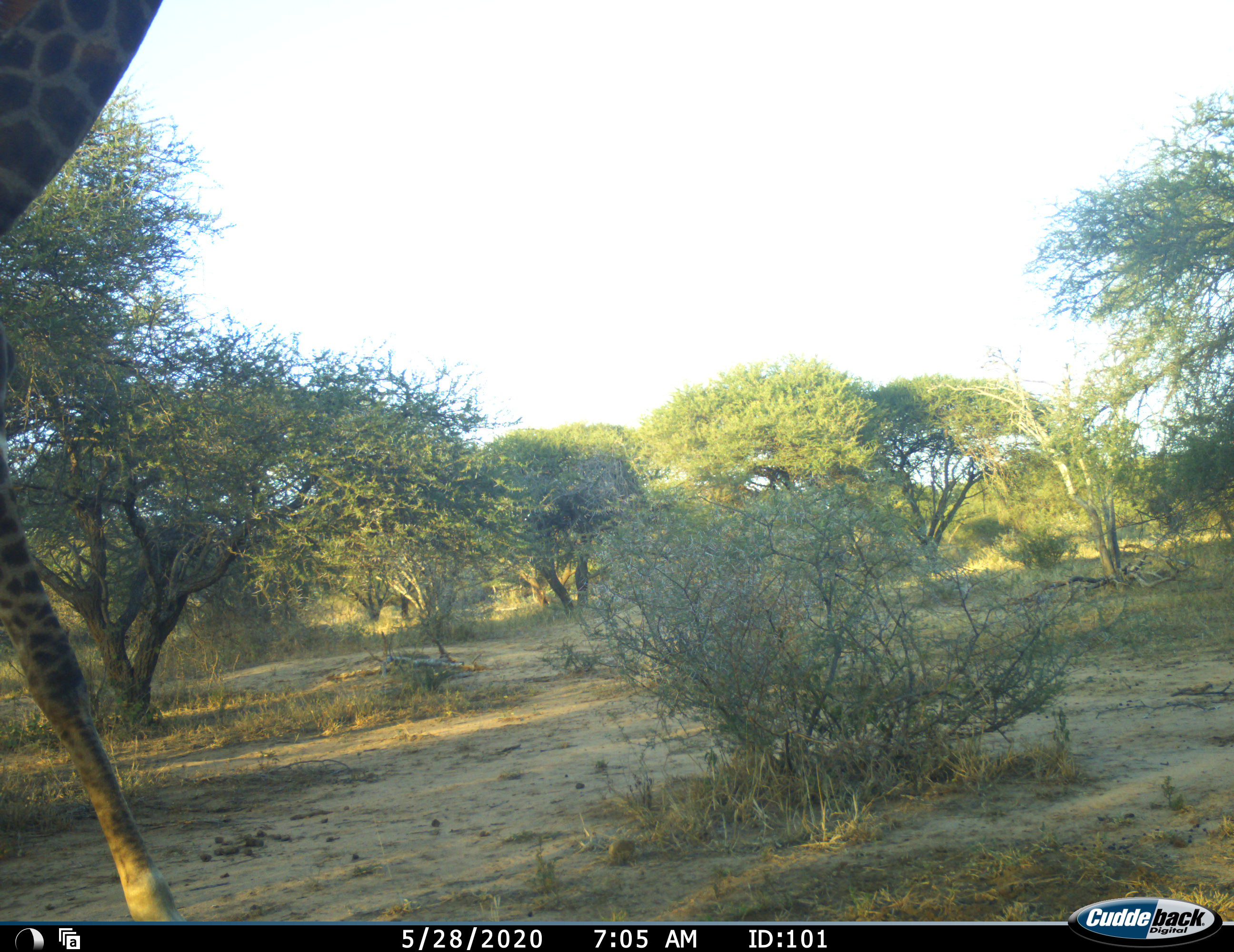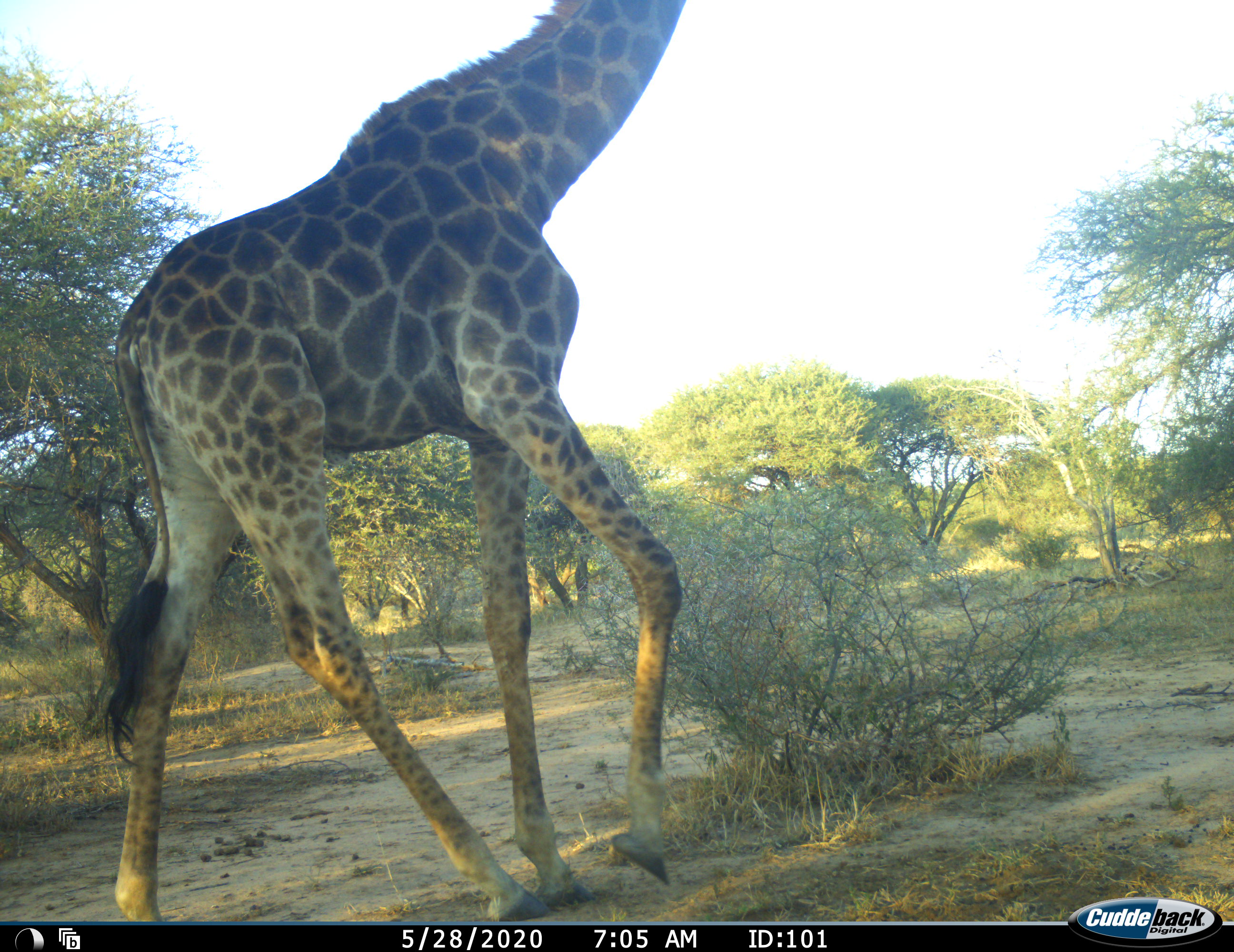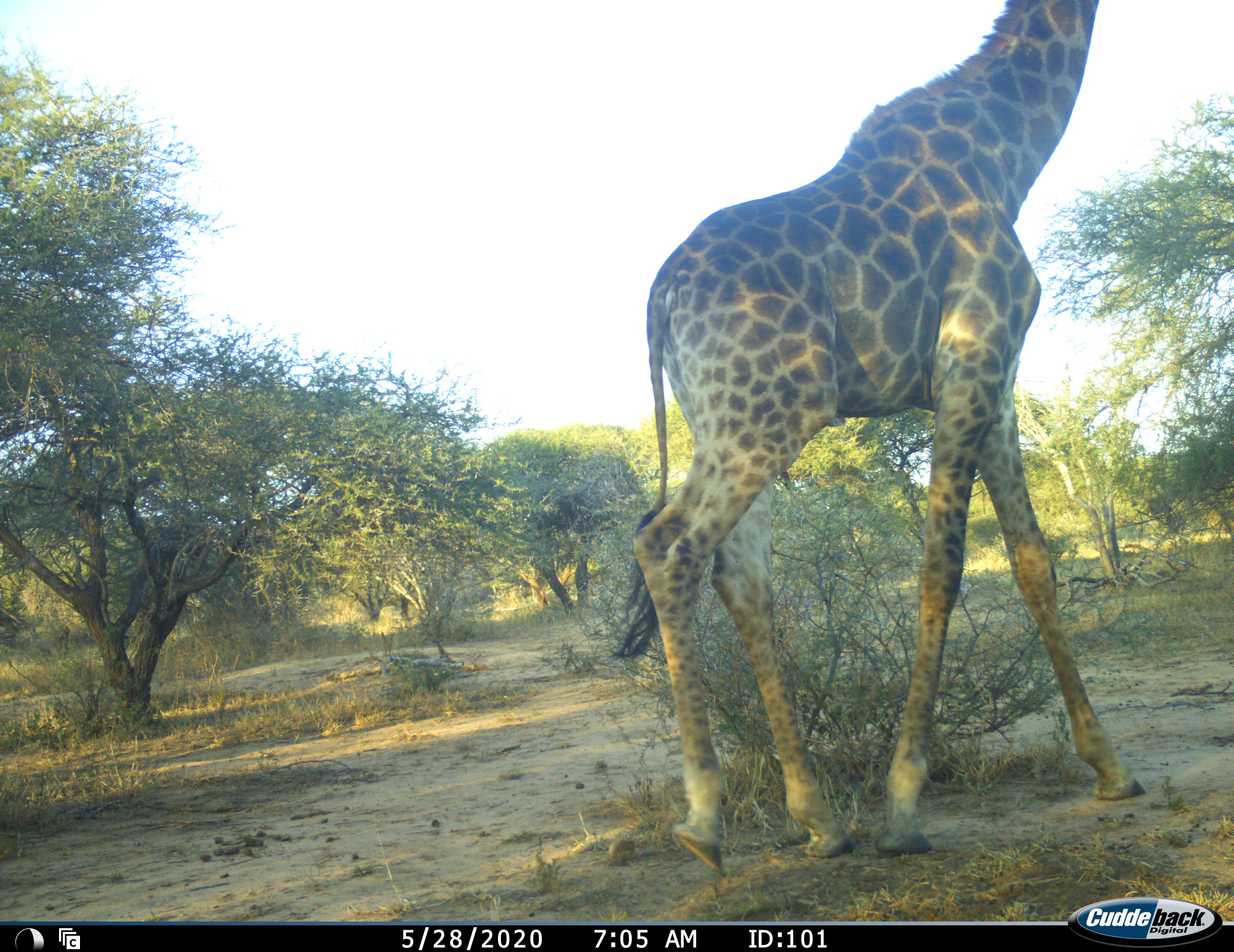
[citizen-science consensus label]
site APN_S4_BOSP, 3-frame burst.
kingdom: Animalia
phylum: Chordata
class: Mammalia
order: Artiodactyla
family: Giraffidae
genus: Giraffa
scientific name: Giraffa camelopardalis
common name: giraffe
Giraffe (Giraffa camelopardalis), count 1. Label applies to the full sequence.